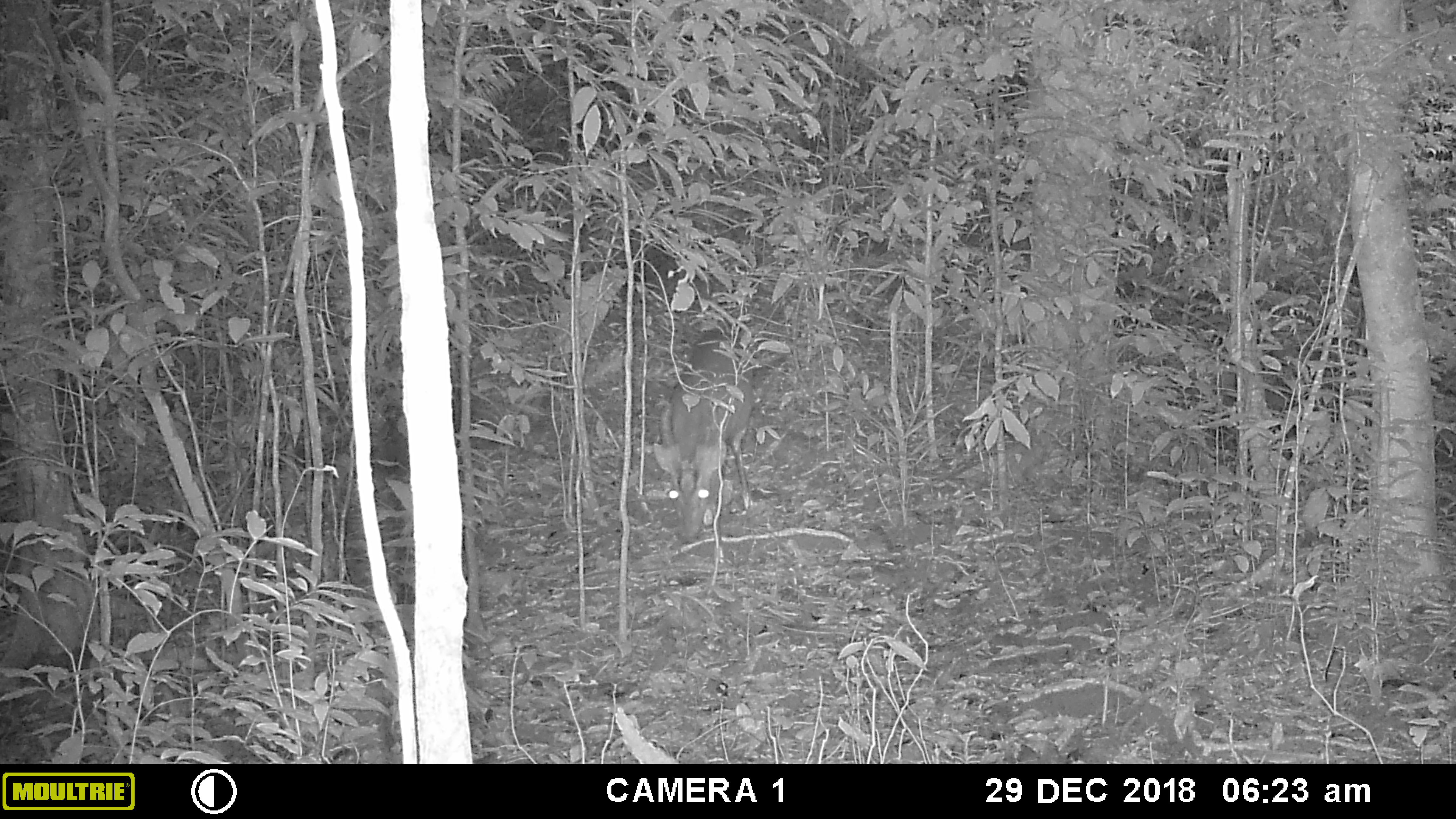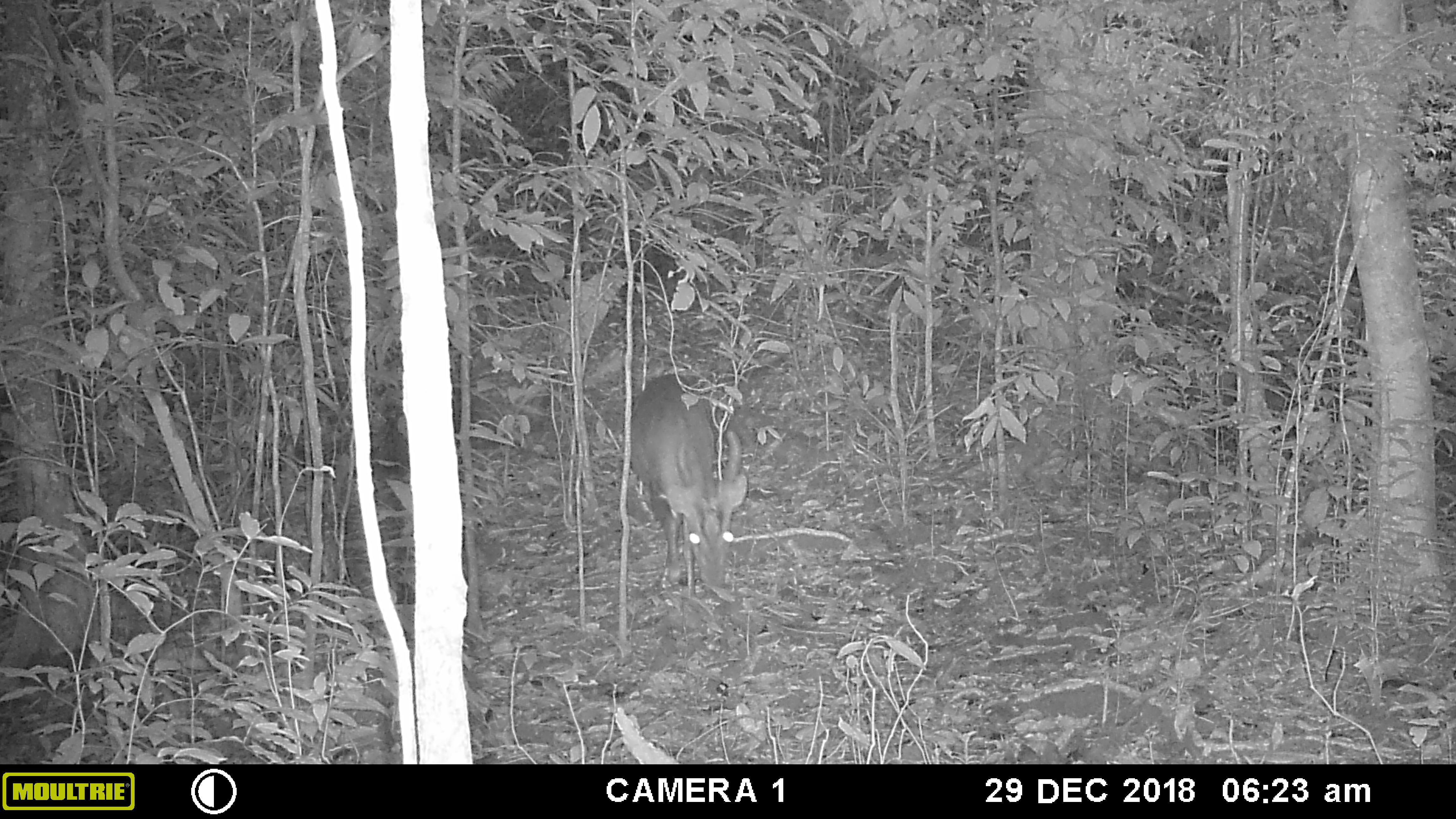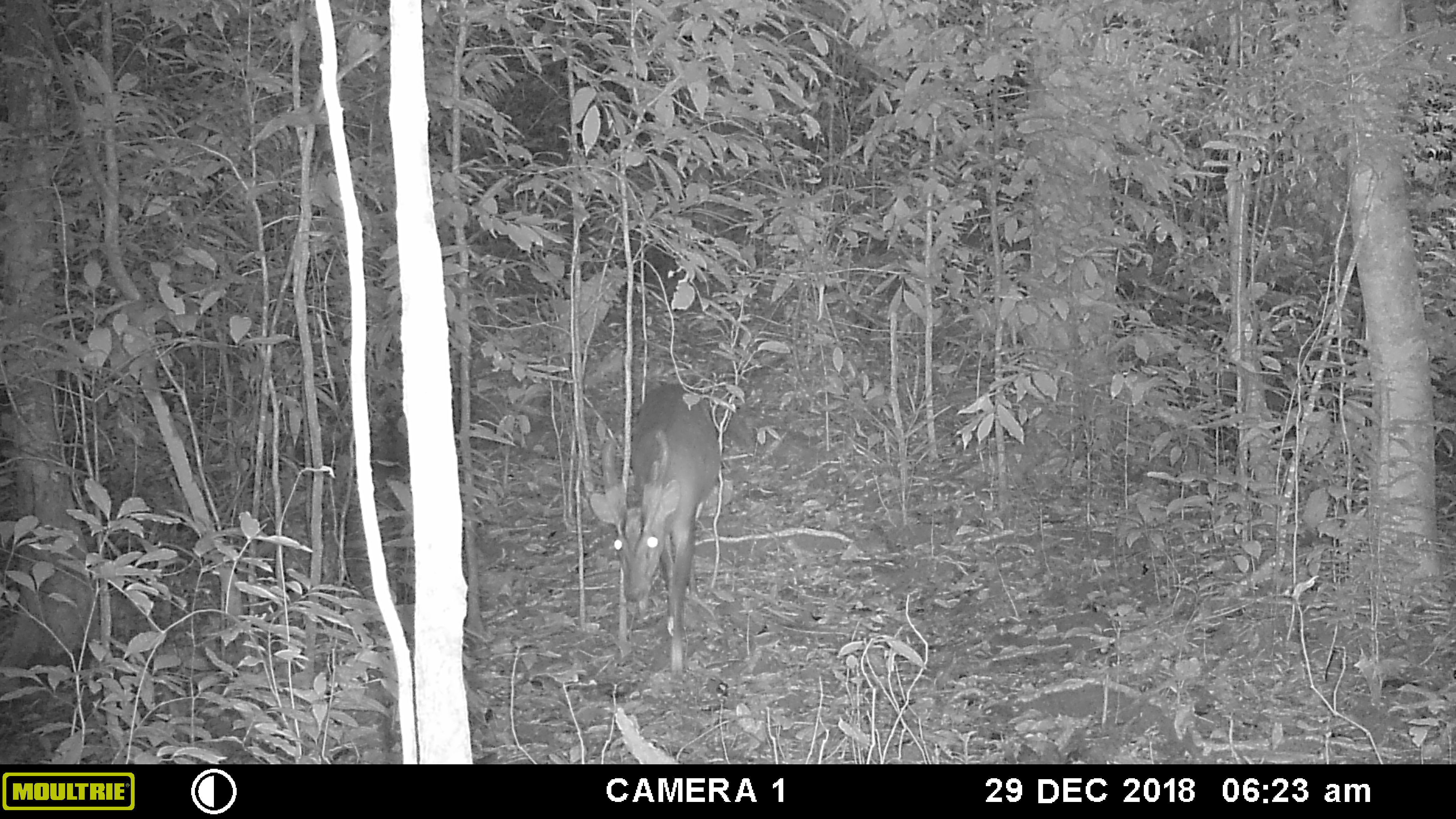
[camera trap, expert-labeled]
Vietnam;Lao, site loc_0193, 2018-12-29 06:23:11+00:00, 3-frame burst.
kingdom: Animalia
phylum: Chordata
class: Mammalia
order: Artiodactyla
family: Cervidae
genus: Muntiacus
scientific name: Muntiacus vuquangensis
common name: large-antlered muntjac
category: large antlered muntjac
Large antlered muntjac (large-antlered muntjac) (Muntiacus vuquangensis). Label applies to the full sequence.